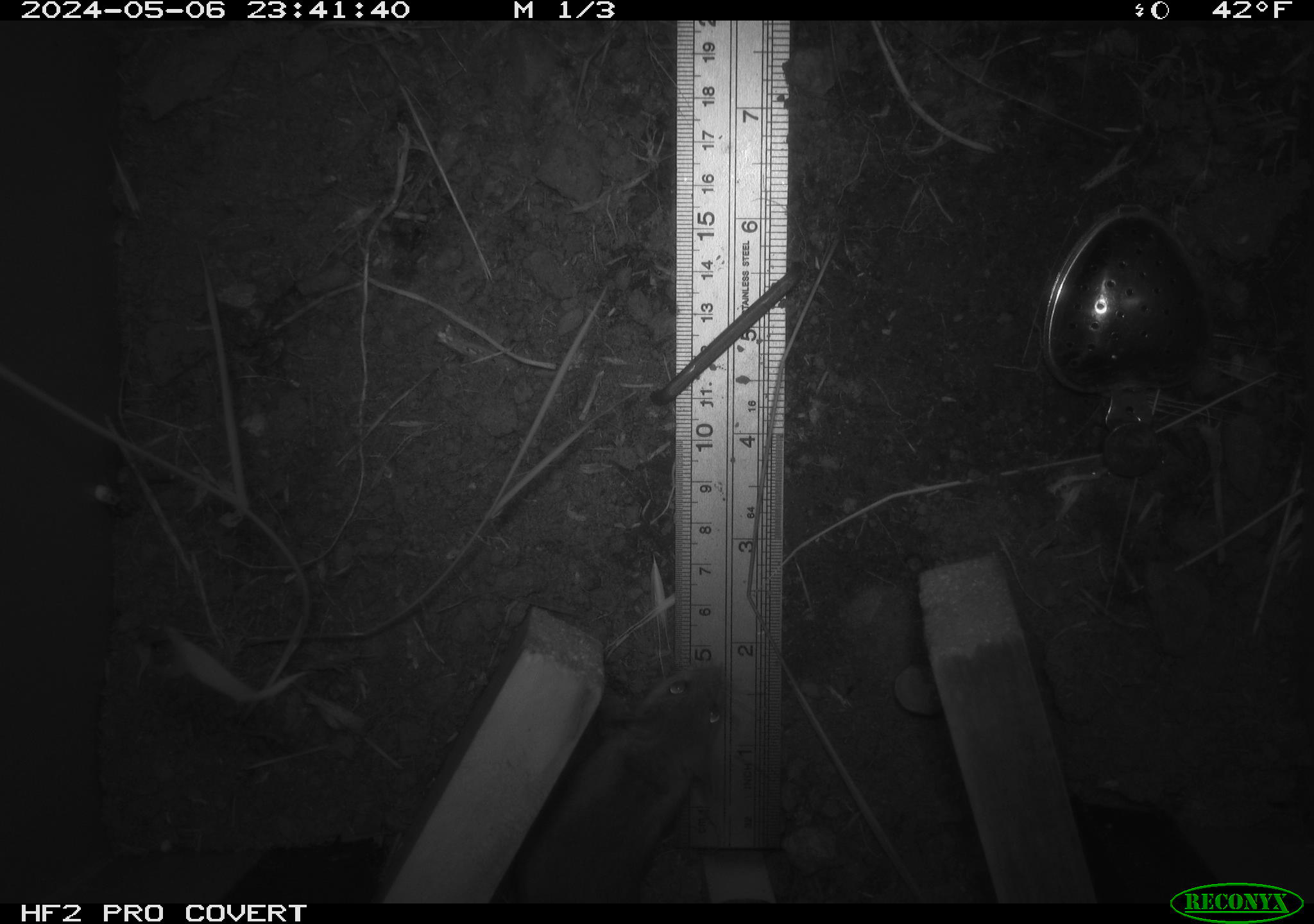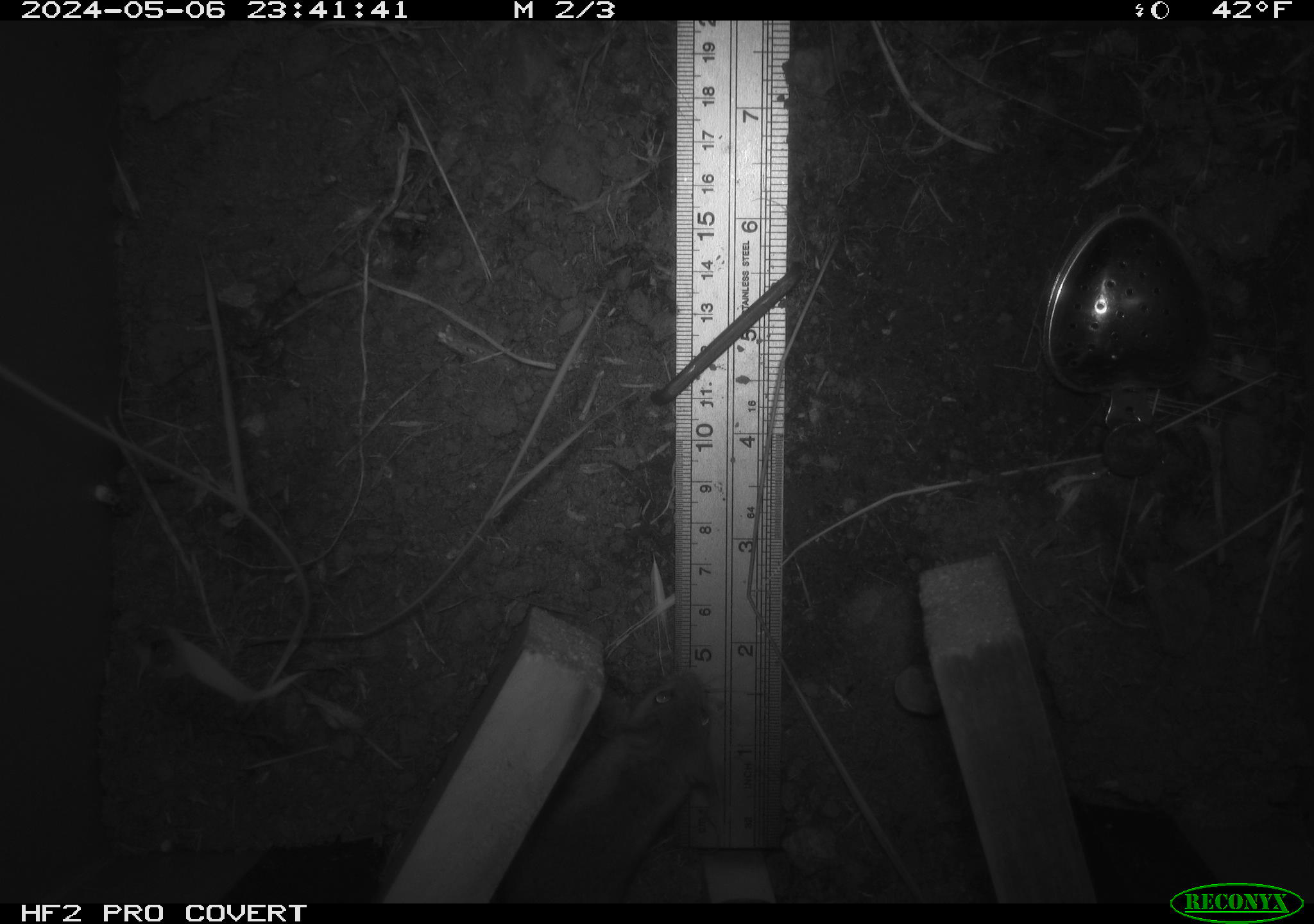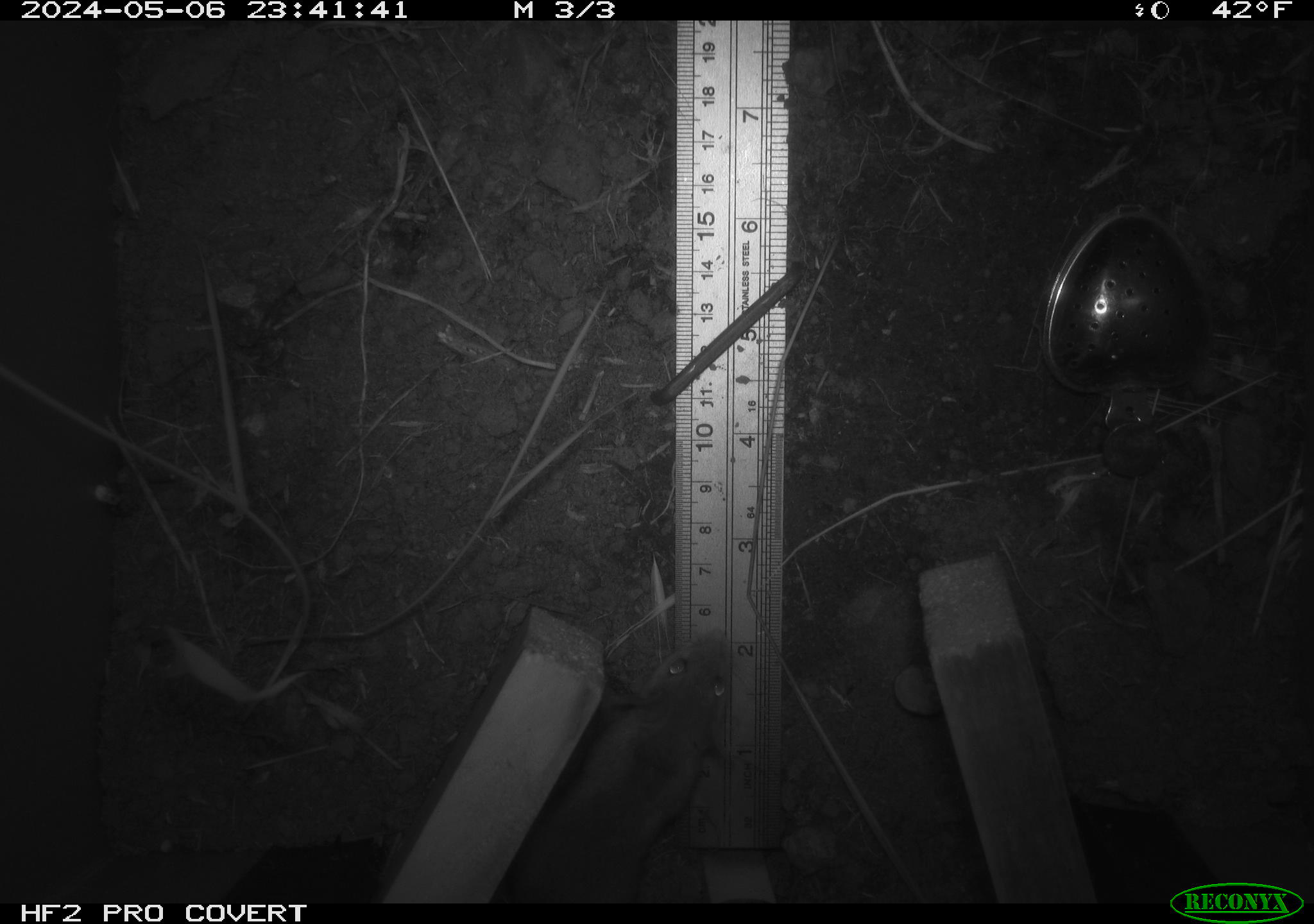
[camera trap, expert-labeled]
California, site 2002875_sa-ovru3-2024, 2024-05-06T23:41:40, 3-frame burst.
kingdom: Animalia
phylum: Chordata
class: Mammalia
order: Rodentia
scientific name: Rodentia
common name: mouse species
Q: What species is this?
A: Mouse species (Rodentia).